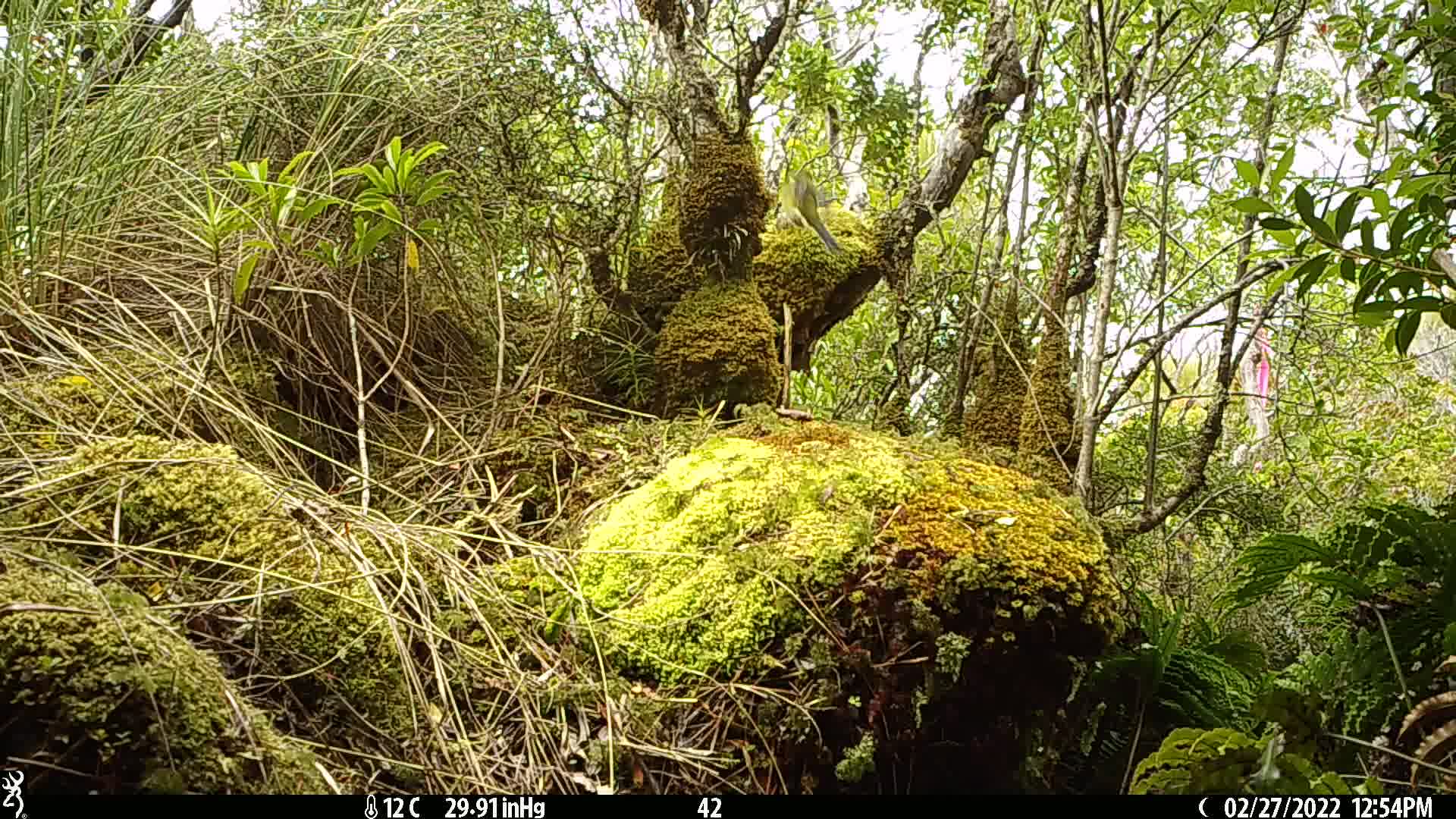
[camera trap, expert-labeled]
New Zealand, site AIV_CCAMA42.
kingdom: Animalia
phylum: Chordata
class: Aves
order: Passeriformes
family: Meliphagidae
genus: Anthornis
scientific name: Anthornis melanura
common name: new zealand bellbird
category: bellbird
Bellbird (new zealand bellbird) (Anthornis melanura).